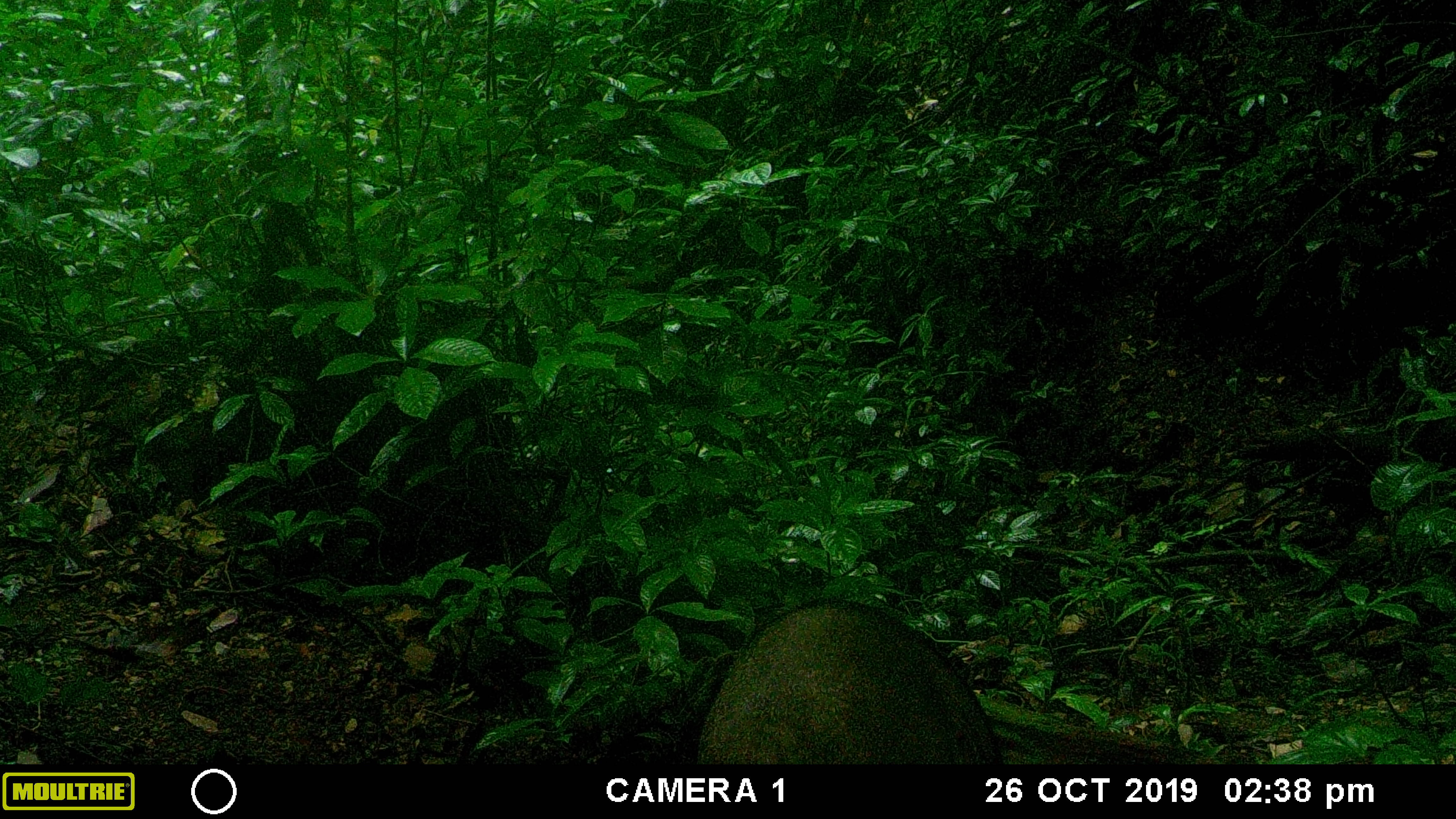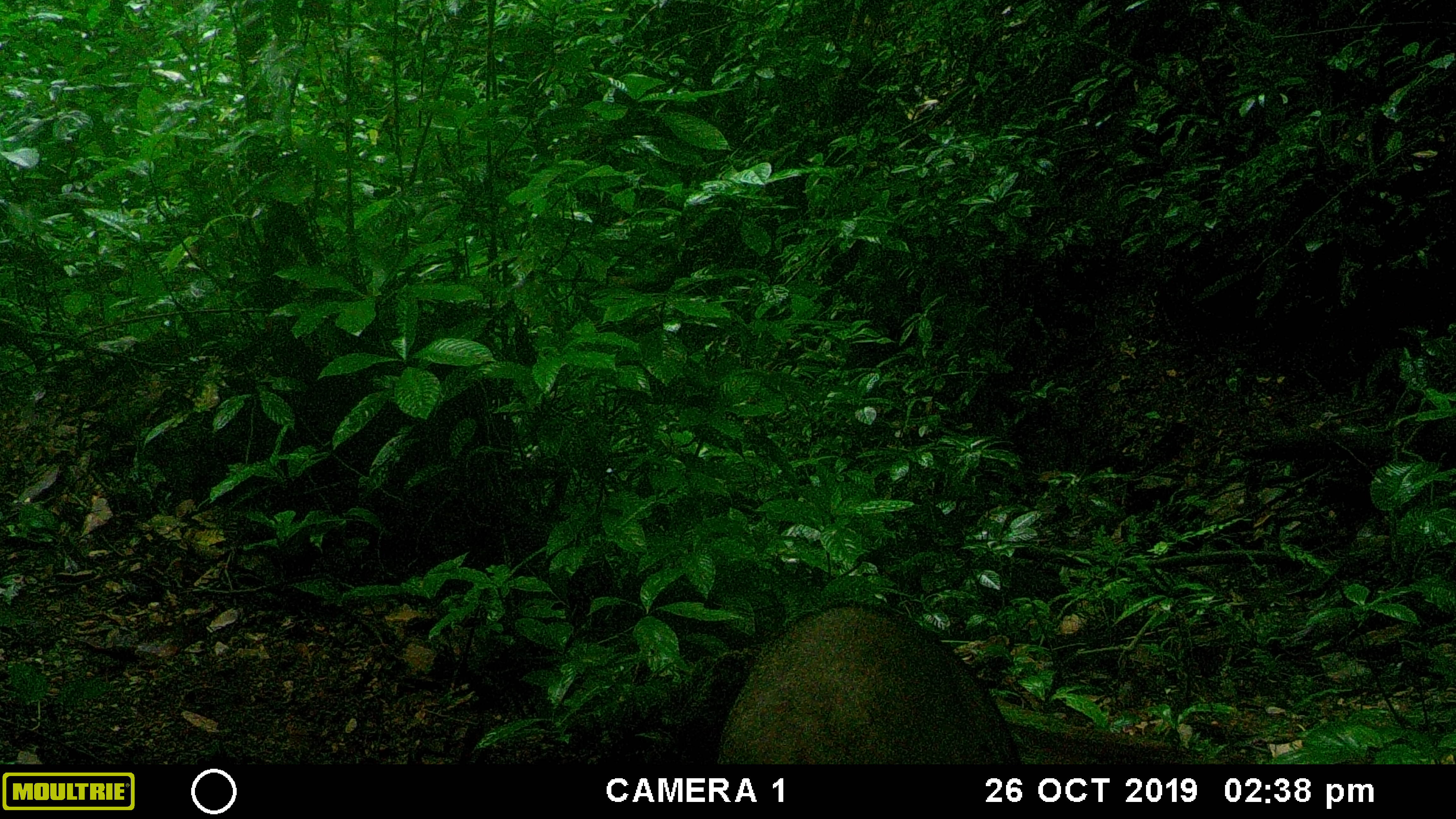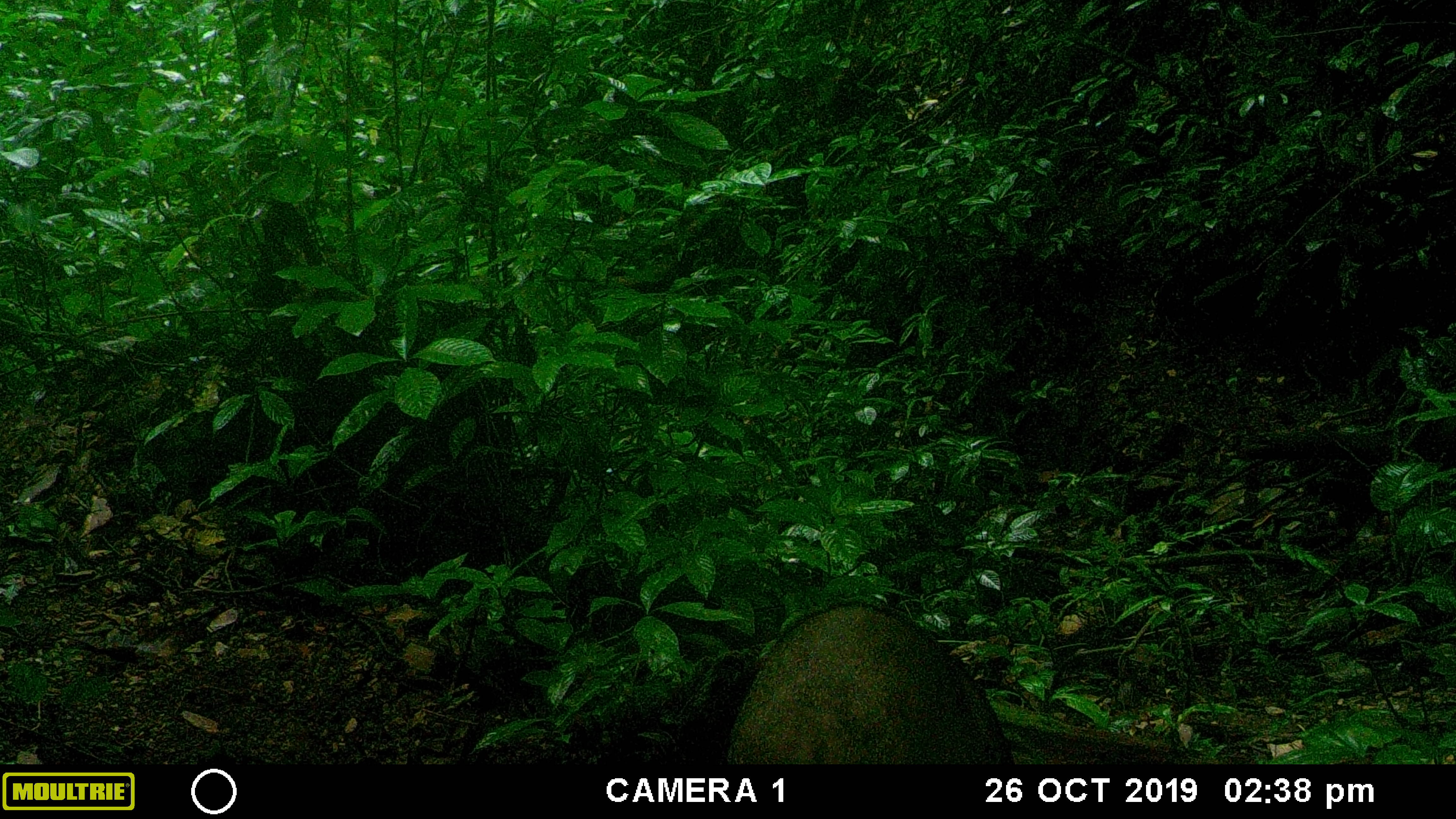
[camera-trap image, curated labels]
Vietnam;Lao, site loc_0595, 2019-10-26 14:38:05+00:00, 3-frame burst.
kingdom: Animalia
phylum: Chordata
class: Mammalia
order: Artiodactyla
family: Suidae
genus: Sus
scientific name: Sus scrofa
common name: eurasian wild pig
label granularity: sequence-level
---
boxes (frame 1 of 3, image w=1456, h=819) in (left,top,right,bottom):
eurasian wild pig: (691,597,1001,764)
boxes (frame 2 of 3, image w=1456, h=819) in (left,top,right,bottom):
eurasian wild pig: (711,597,1024,763)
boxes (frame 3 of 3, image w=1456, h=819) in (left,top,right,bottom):
eurasian wild pig: (727,603,1014,760)